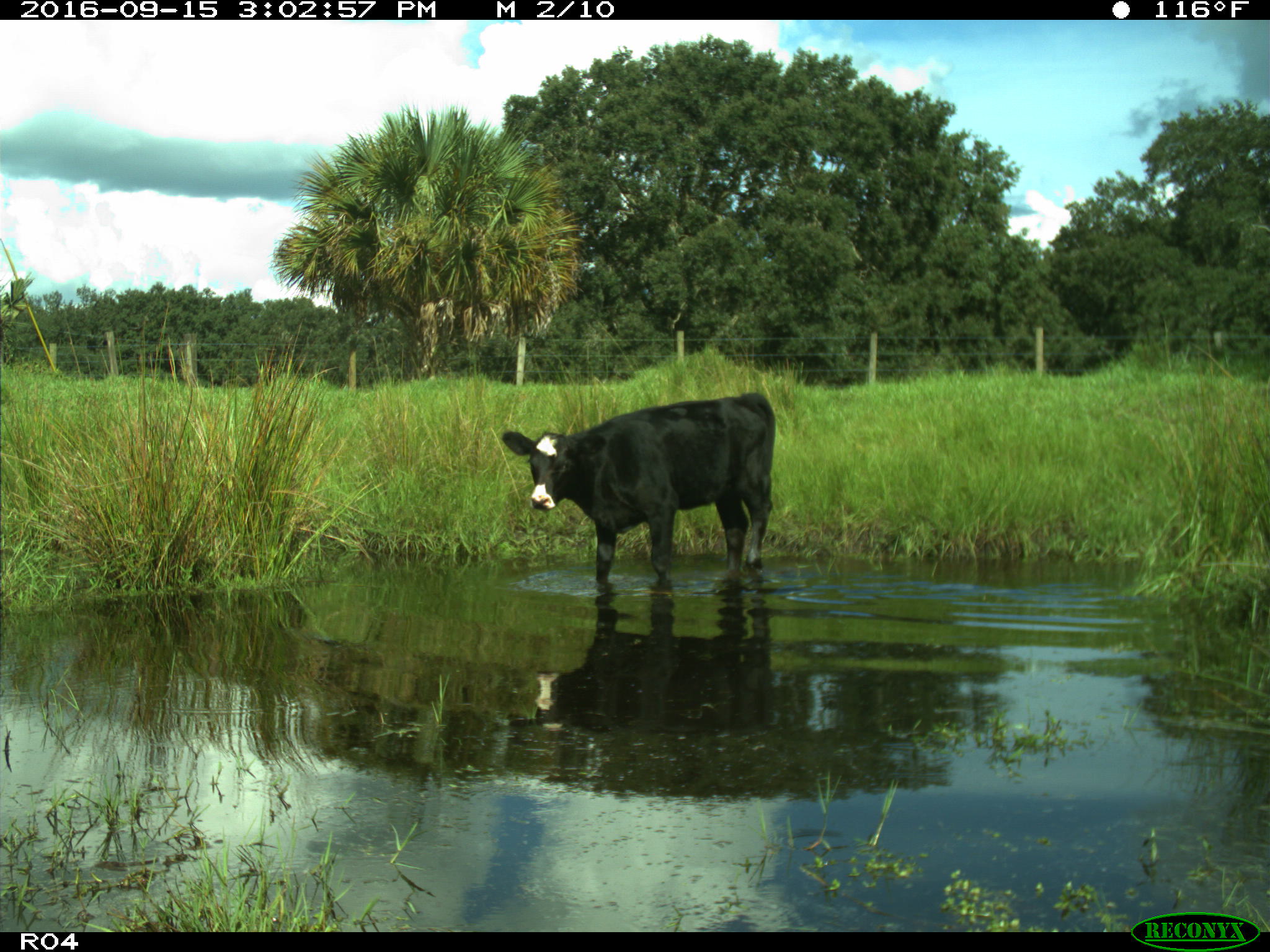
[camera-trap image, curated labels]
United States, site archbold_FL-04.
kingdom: Animalia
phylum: Chordata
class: Mammalia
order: Artiodactyla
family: Bovidae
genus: Bos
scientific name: Bos taurus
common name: domestic cow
Bos taurus (domestic cow).